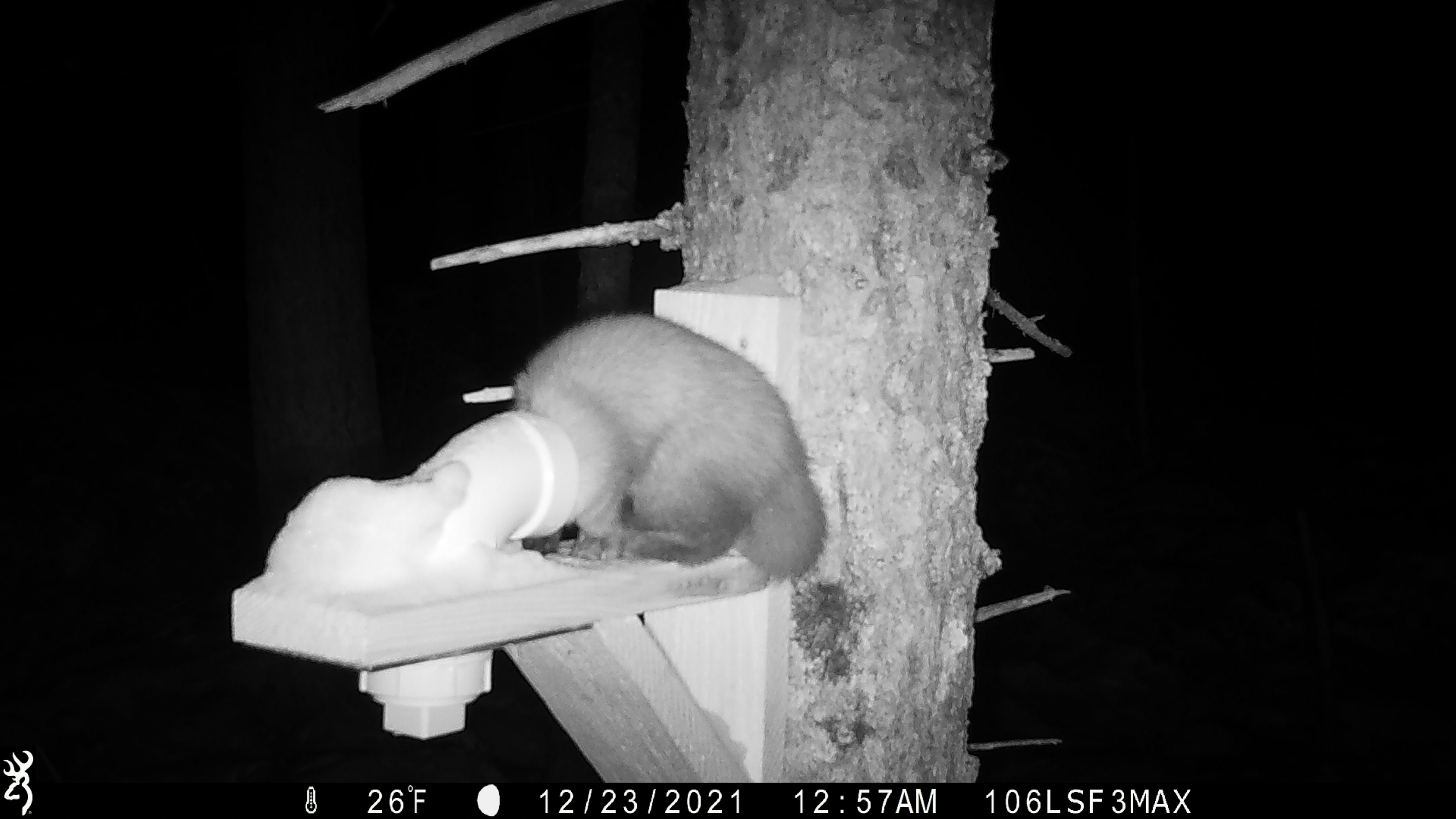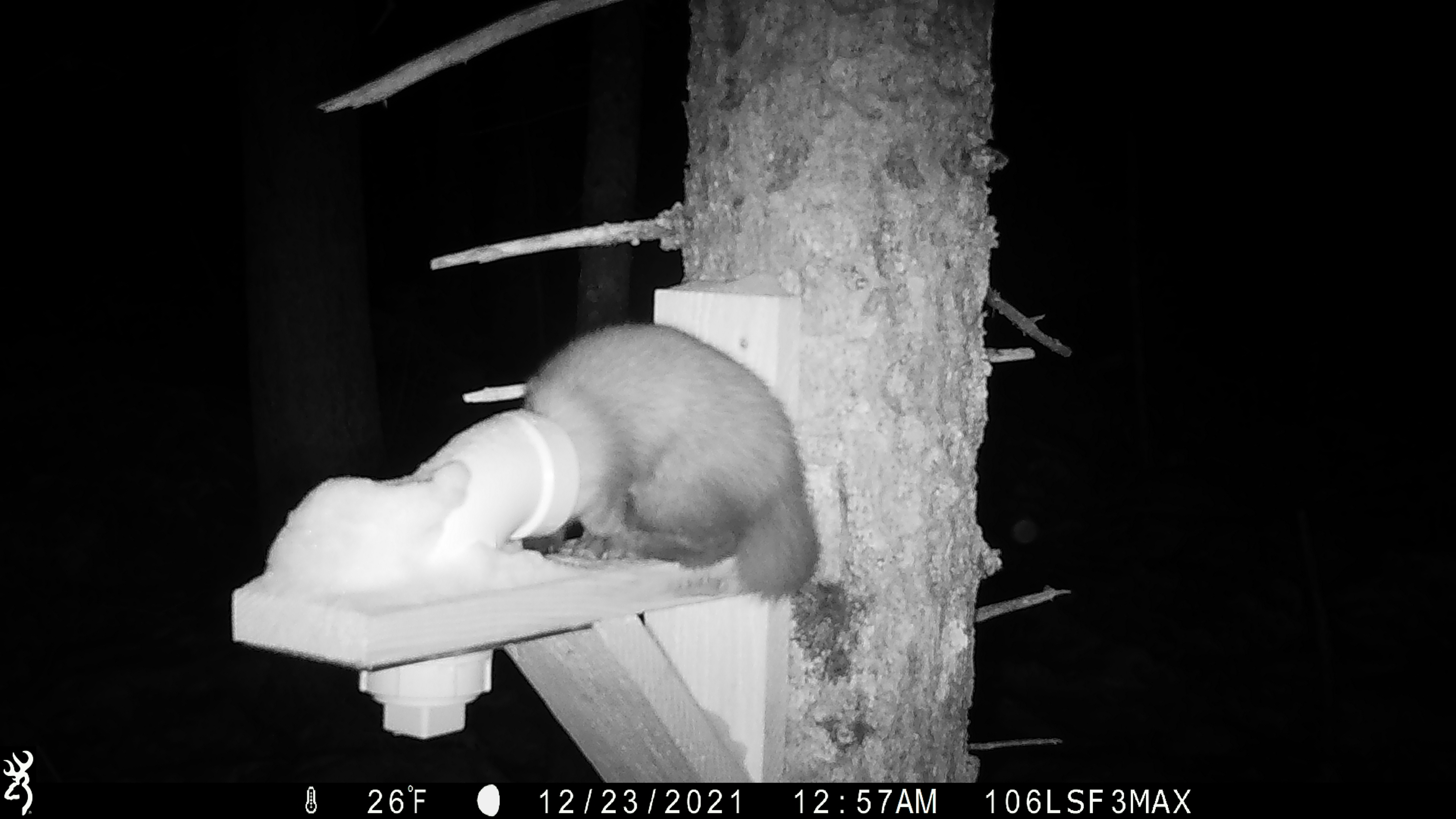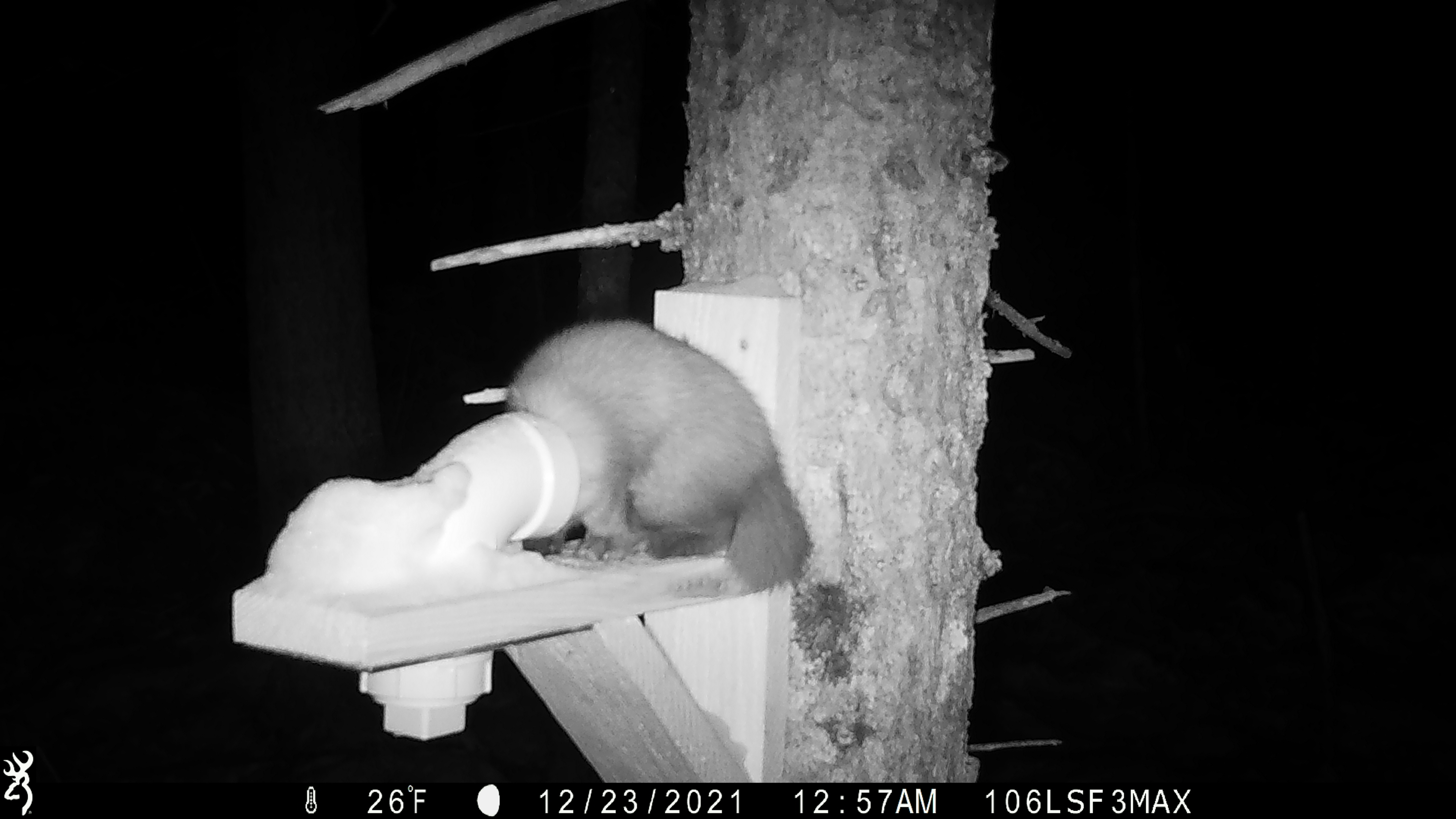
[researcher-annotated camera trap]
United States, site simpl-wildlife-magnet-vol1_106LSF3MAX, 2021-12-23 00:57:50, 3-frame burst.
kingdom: Animalia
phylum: Chordata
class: Mammalia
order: Carnivora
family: Mustelidae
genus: Martes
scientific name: Martes americana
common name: american marten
American marten (Martes americana).